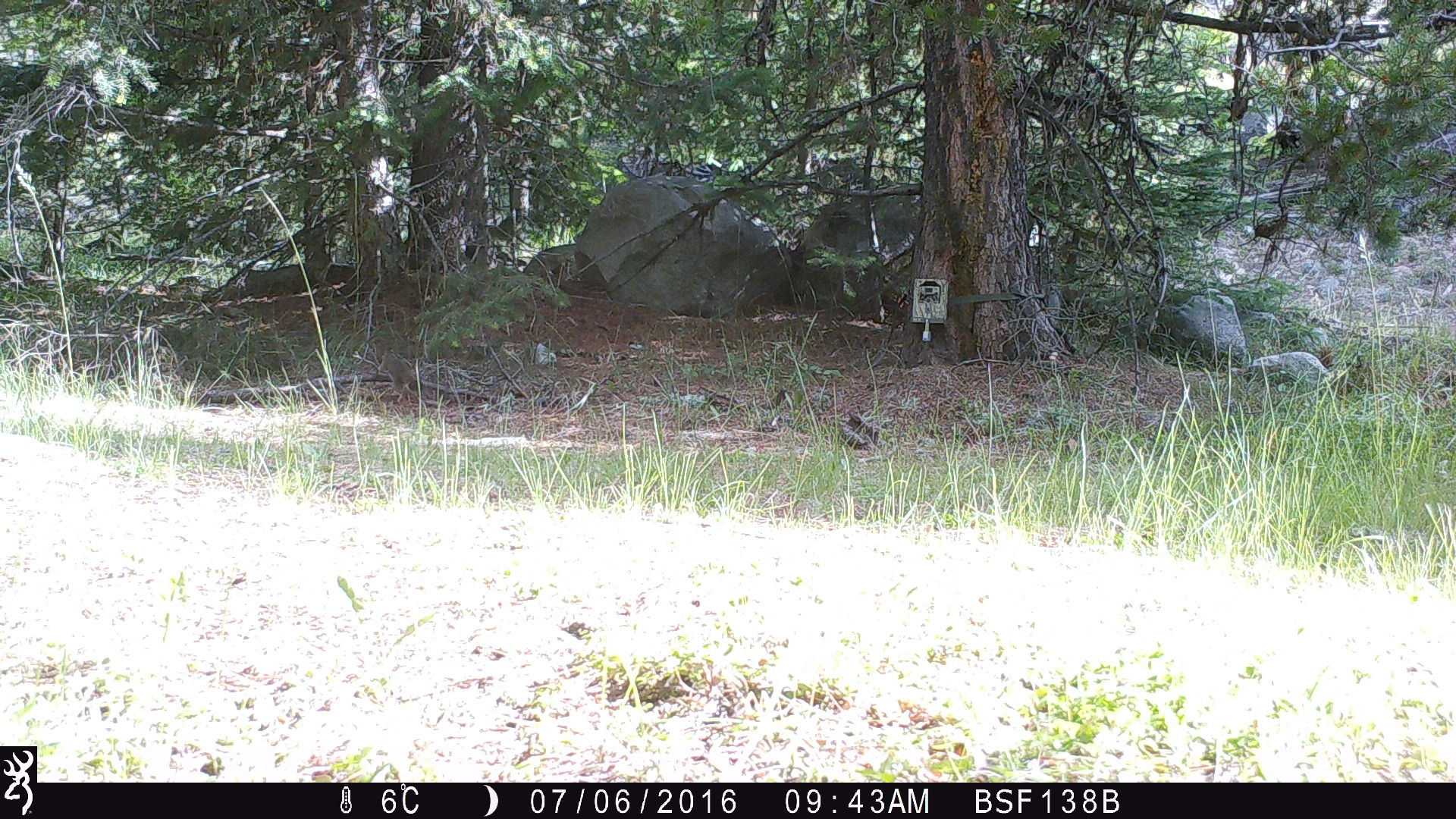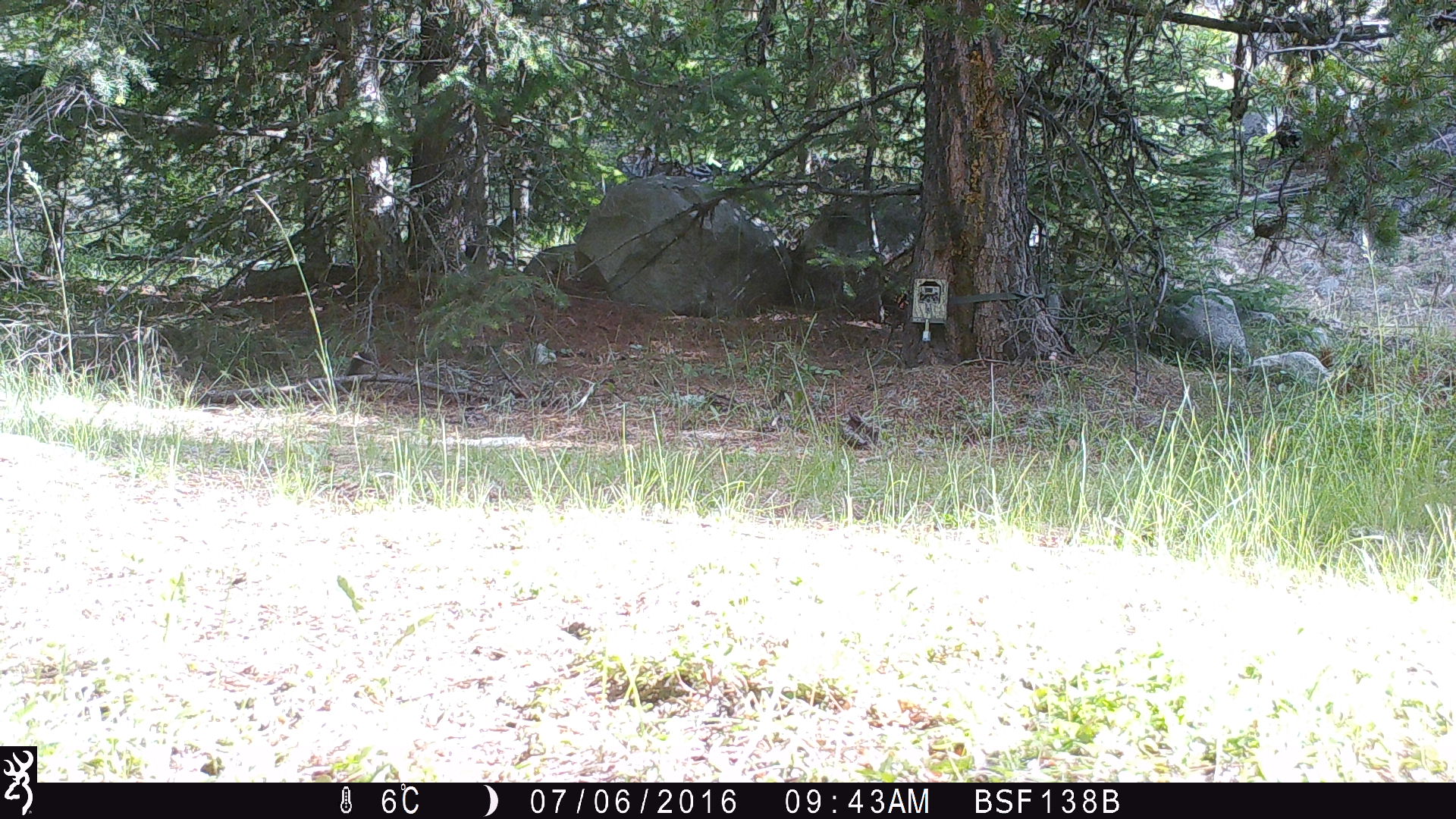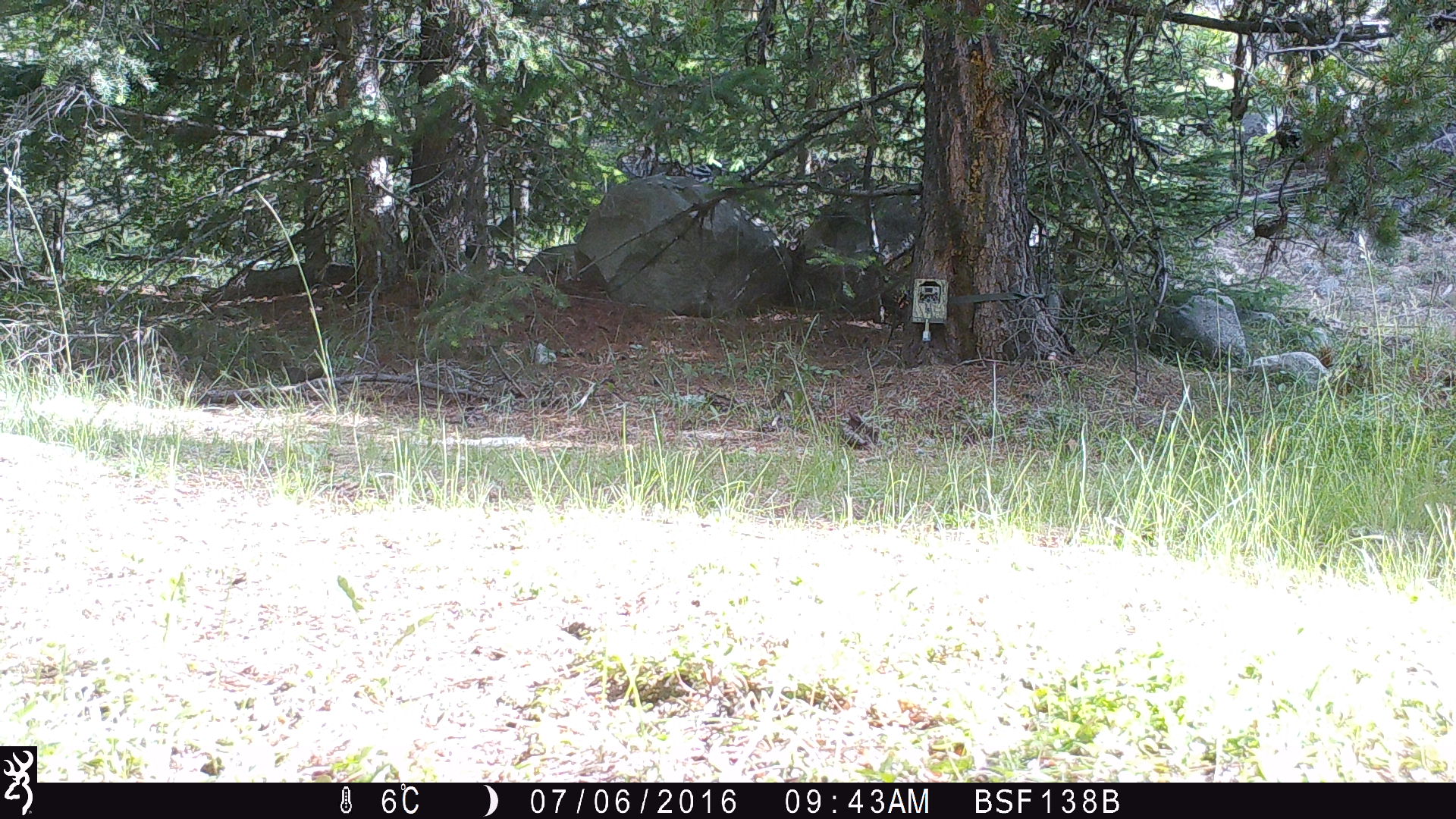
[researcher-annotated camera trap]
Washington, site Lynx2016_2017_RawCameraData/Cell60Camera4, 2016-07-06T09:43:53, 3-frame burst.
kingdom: Animalia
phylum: Chordata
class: Mammalia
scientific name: Mammalia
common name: small mammal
Small mammal (Mammalia). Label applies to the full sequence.